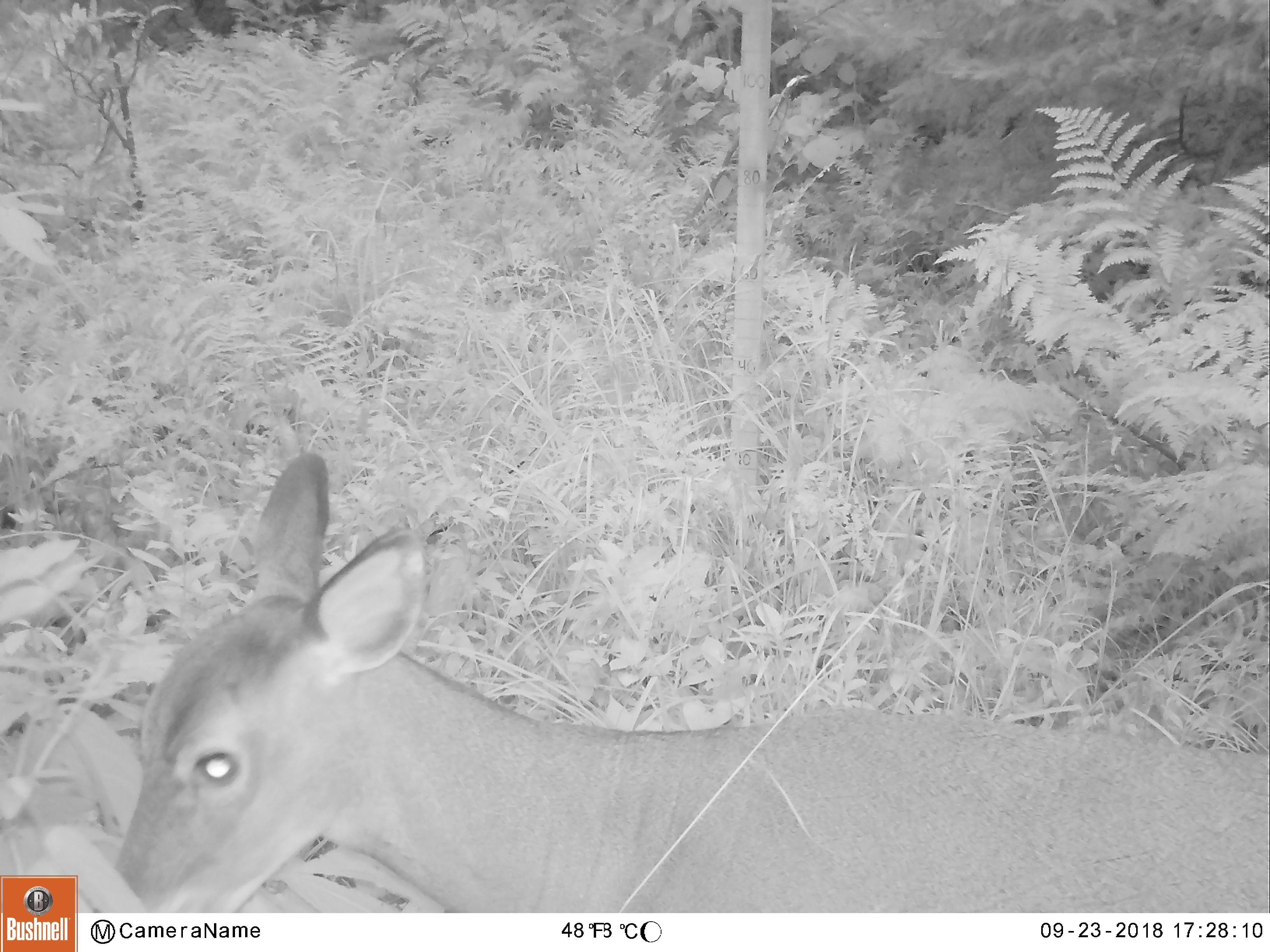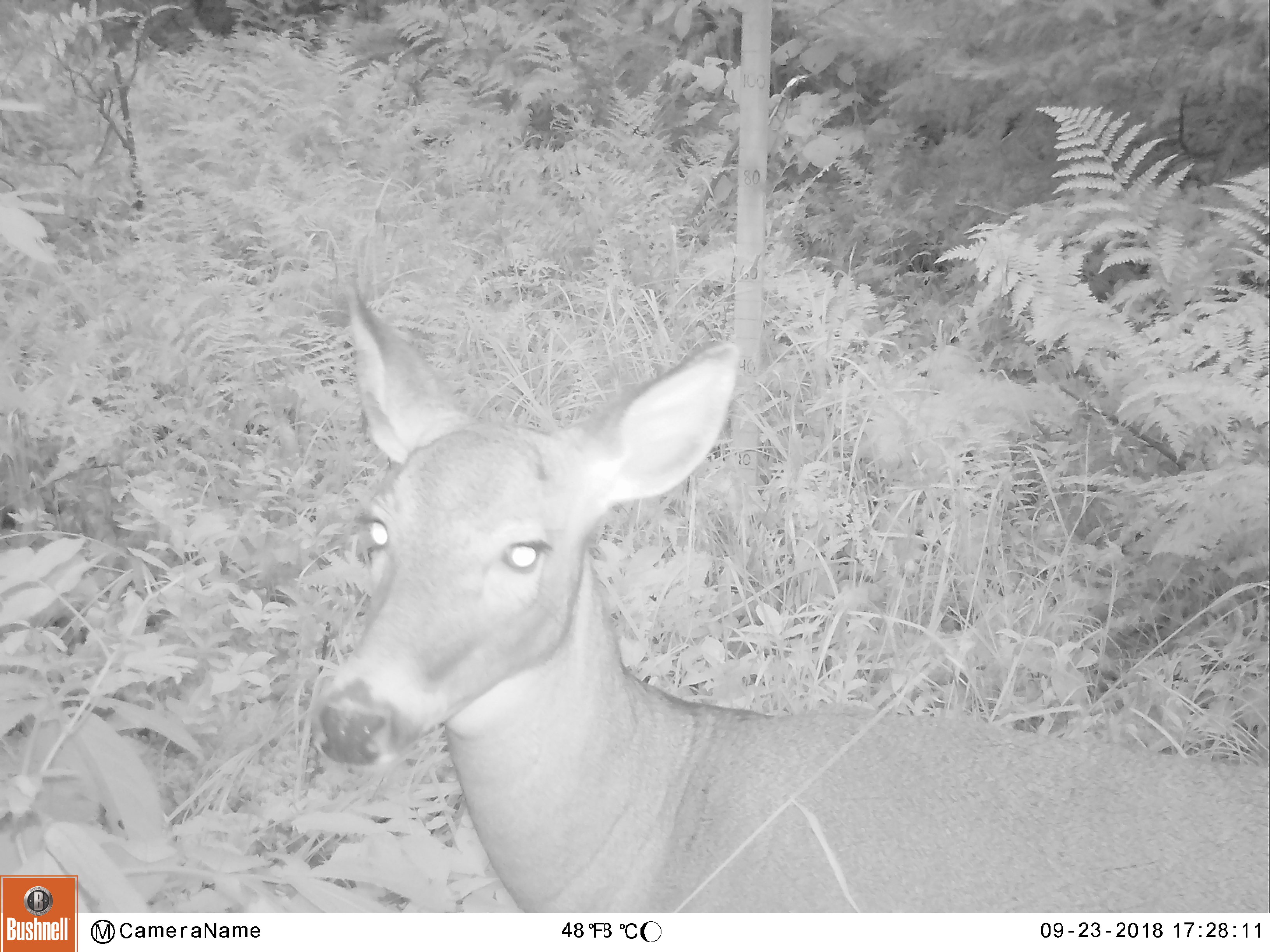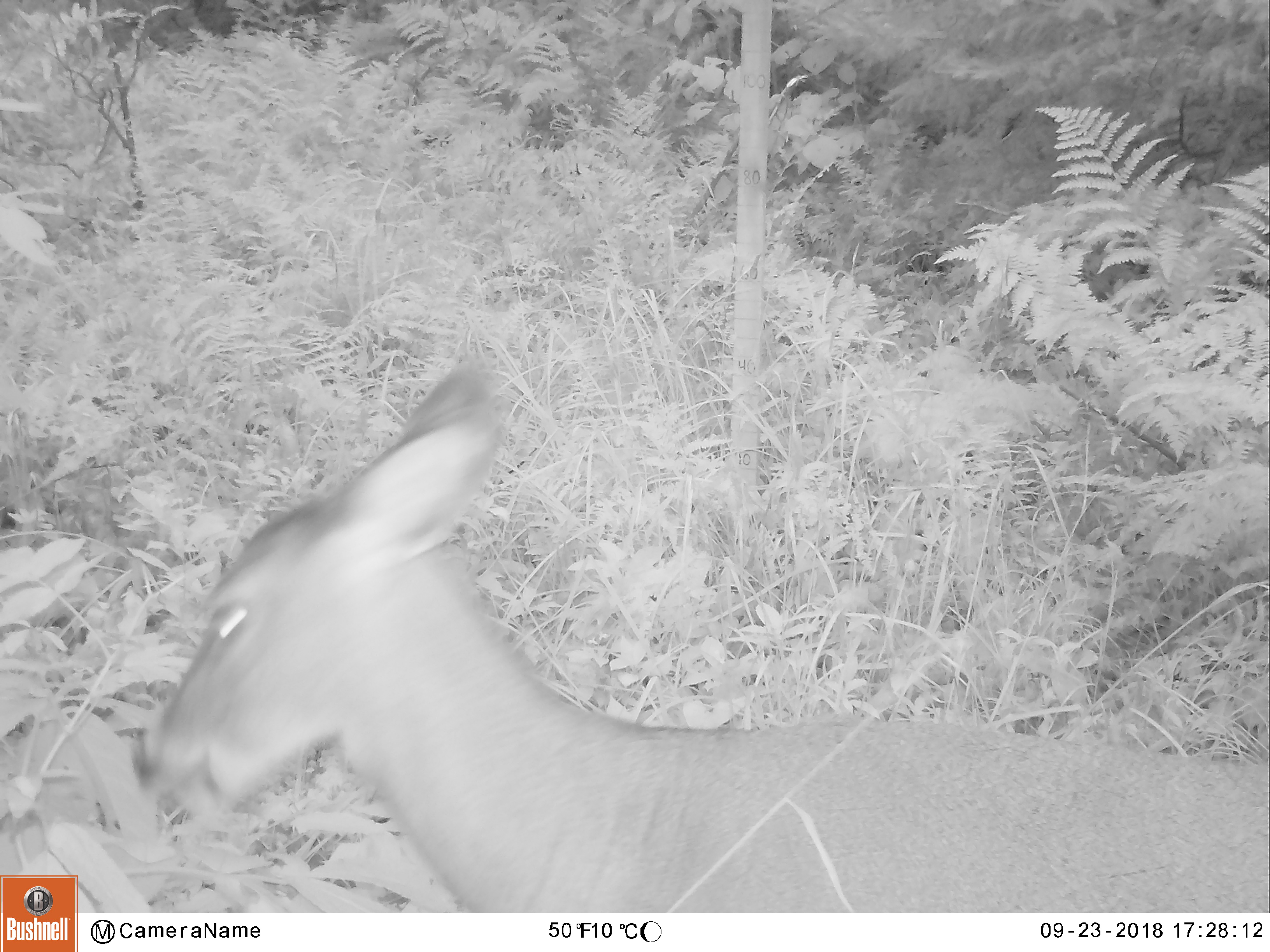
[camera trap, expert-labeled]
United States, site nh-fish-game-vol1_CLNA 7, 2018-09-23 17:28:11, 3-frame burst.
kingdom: Animalia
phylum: Chordata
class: Mammalia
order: Artiodactyla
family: Cervidae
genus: Odocoileus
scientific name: Odocoileus virginianus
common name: white-tailed deer